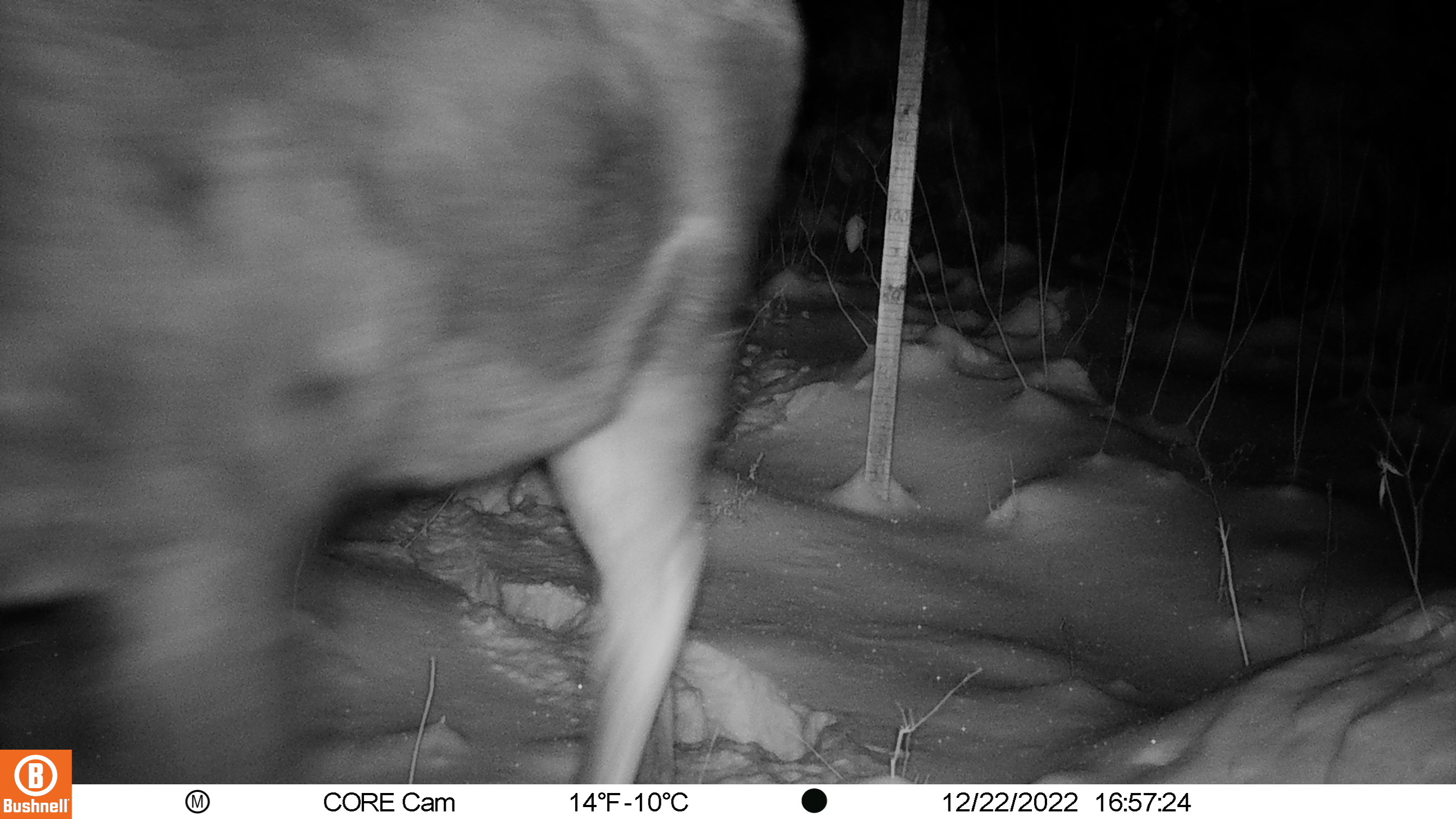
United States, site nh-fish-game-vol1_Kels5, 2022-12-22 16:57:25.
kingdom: Animalia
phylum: Chordata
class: Mammalia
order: Artiodactyla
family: Cervidae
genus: Alces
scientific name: Alces alces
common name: moose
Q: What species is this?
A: Moose (Alces alces).